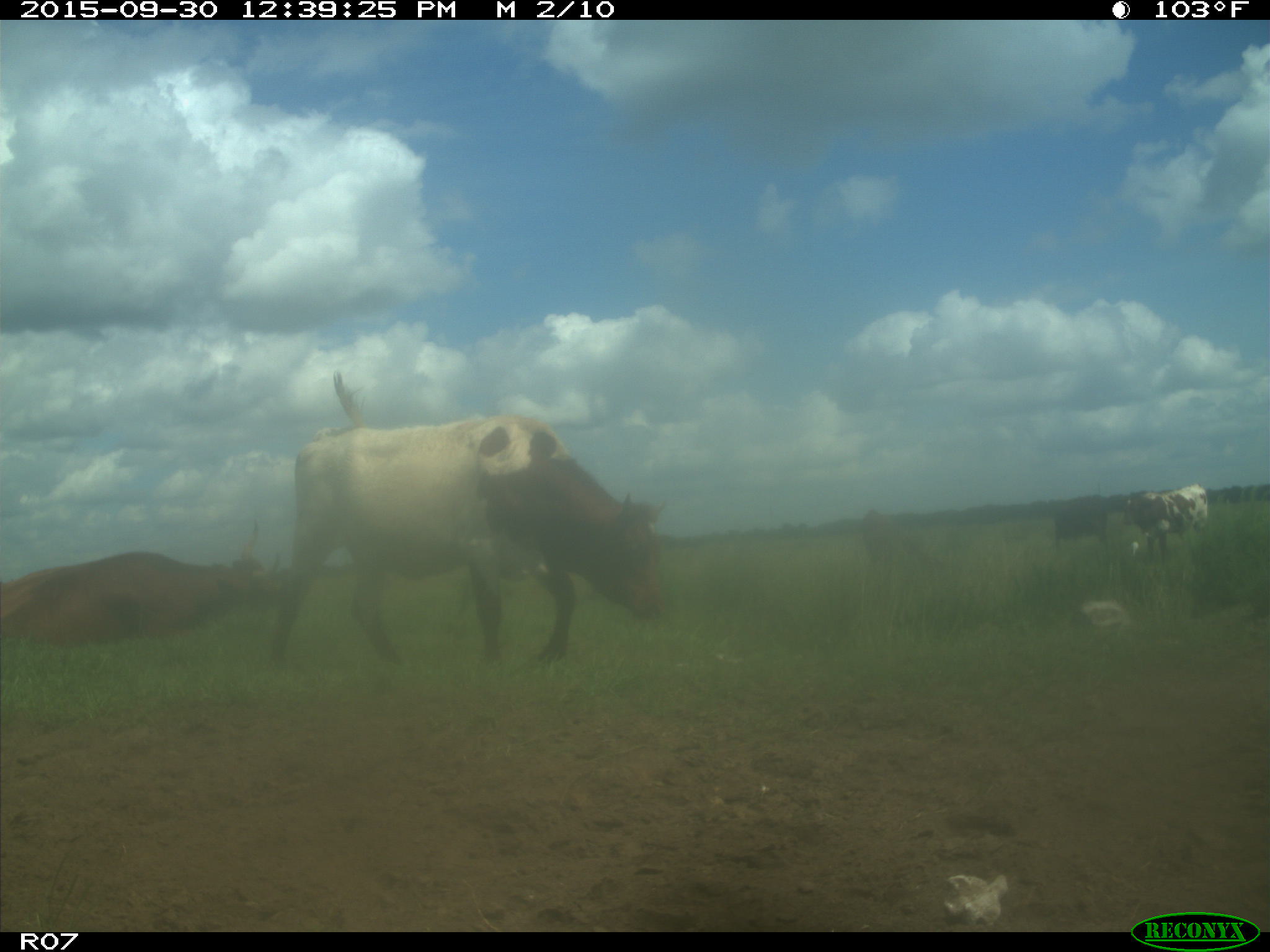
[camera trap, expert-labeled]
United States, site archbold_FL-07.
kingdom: Animalia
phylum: Chordata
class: Mammalia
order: Artiodactyla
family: Bovidae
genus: Bos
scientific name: Bos taurus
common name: domestic cow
Bos taurus (domestic cow).